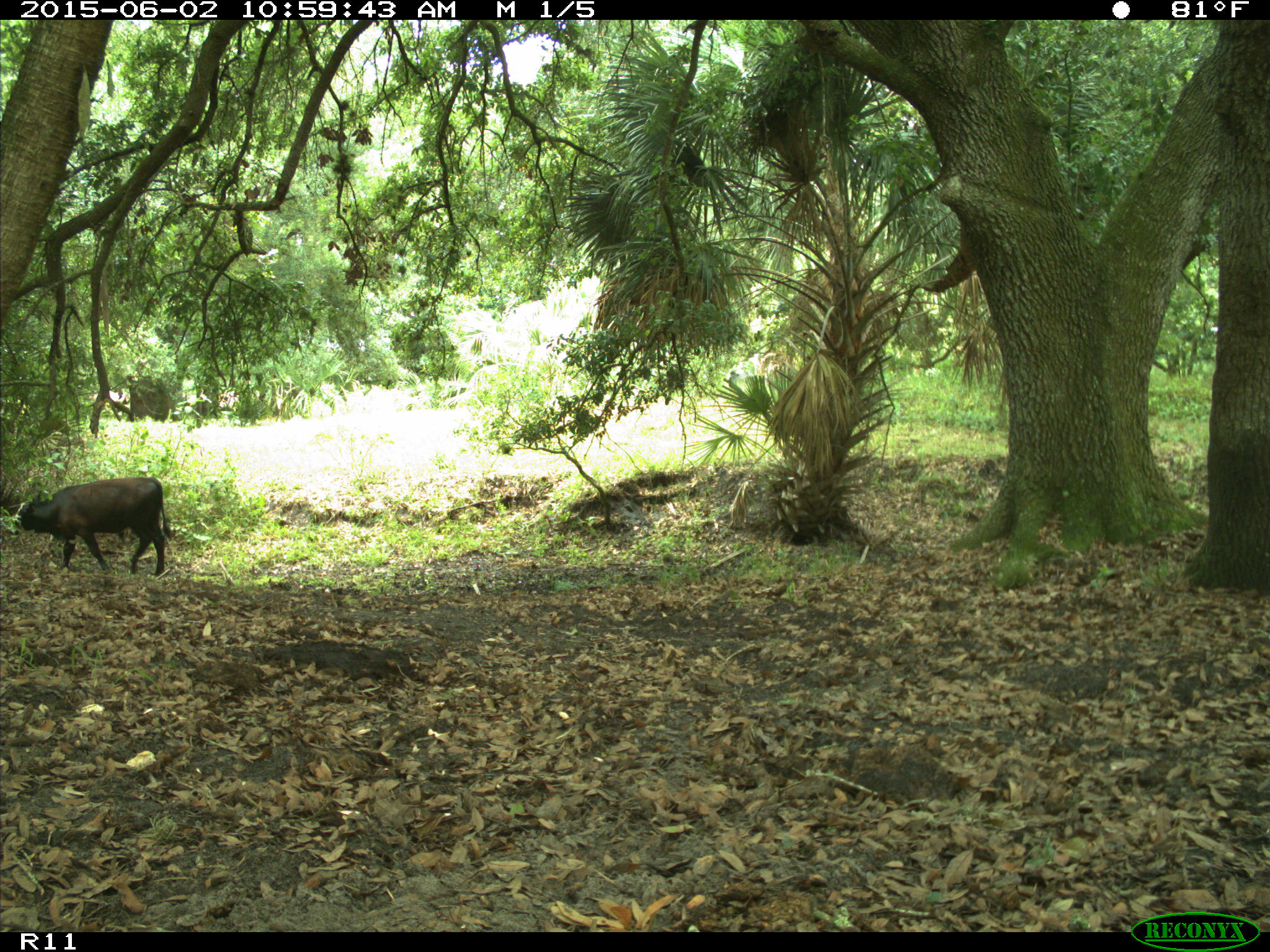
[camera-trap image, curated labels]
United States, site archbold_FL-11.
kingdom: Animalia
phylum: Chordata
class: Mammalia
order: Artiodactyla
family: Bovidae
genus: Bos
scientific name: Bos taurus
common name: domestic cow